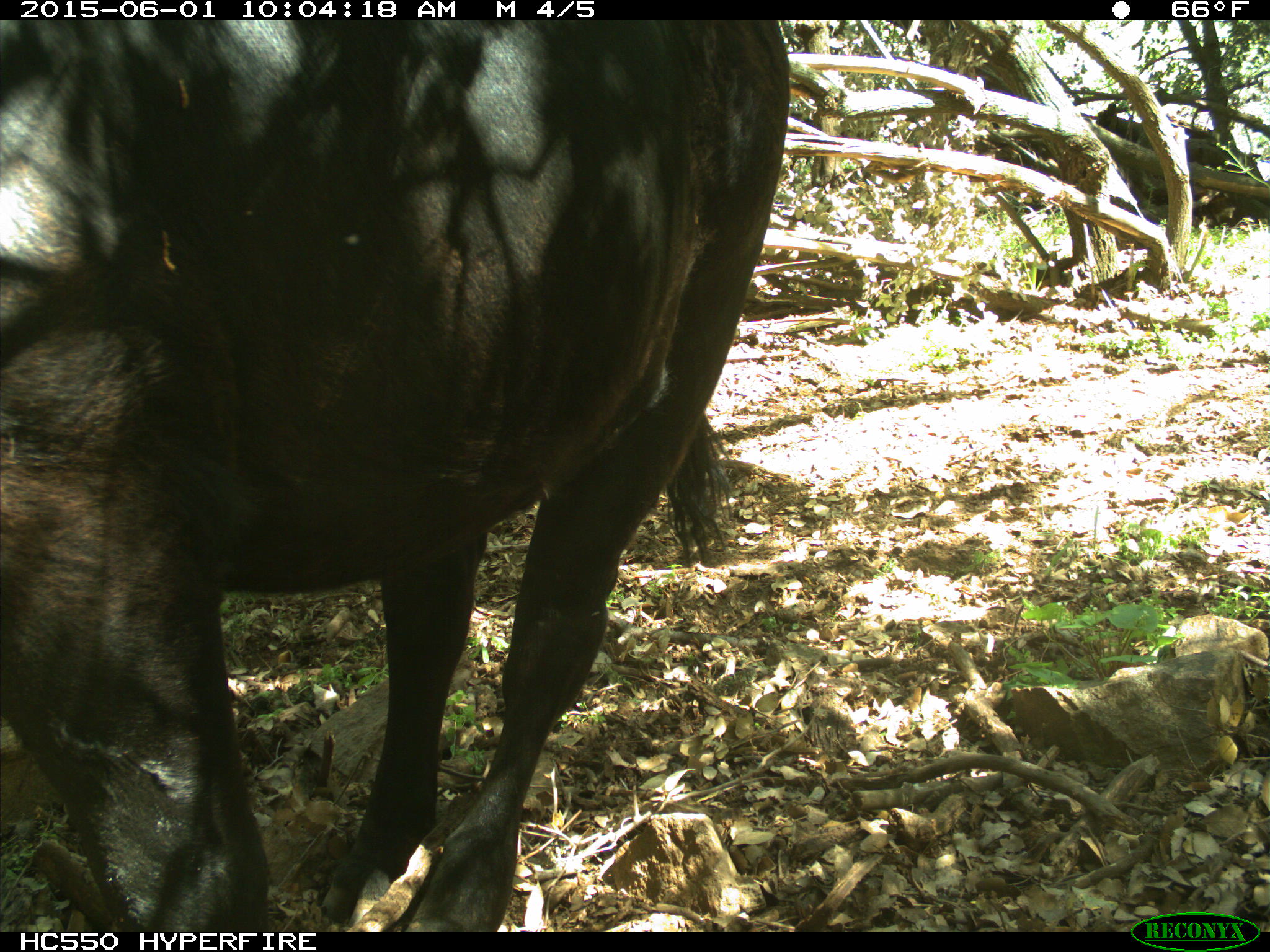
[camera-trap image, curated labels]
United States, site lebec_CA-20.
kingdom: Animalia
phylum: Chordata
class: Mammalia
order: Artiodactyla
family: Bovidae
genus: Bos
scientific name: Bos taurus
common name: domestic cow